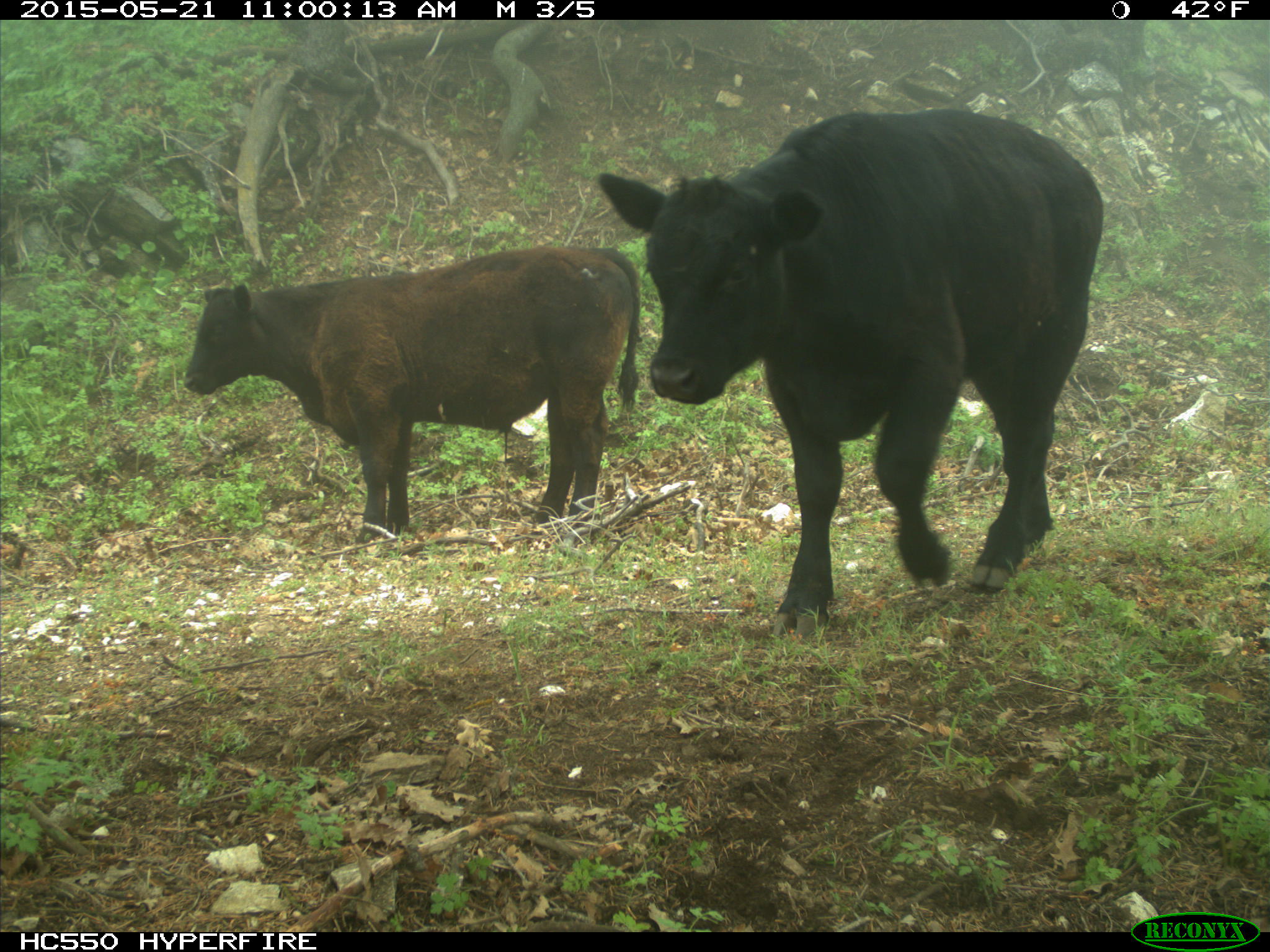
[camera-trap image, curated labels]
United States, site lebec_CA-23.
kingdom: Animalia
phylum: Chordata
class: Mammalia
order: Artiodactyla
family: Bovidae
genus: Bos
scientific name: Bos taurus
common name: domestic cow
Bos taurus (domestic cow).